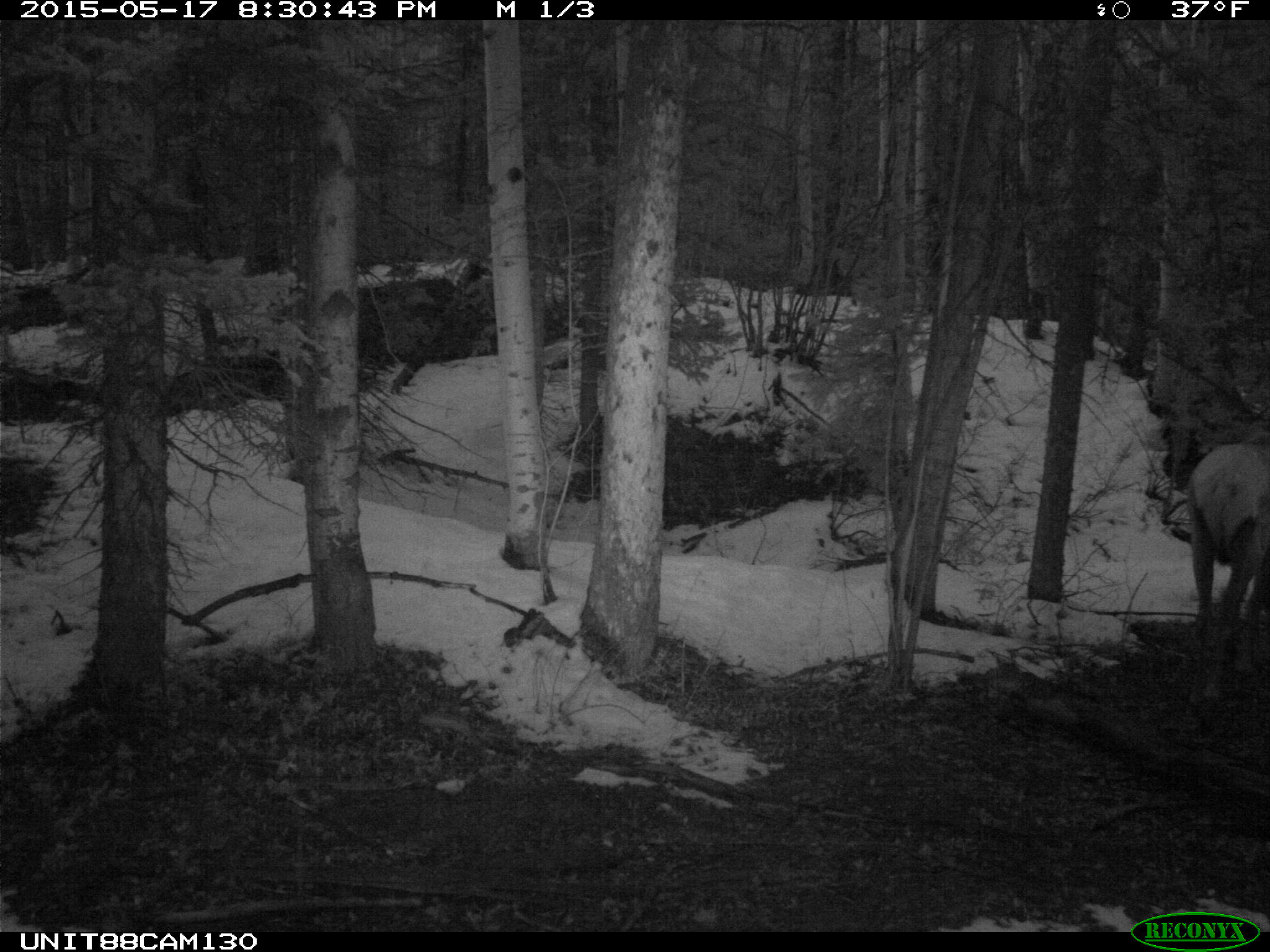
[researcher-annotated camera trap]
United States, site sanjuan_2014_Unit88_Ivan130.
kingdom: Animalia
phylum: Chordata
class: Mammalia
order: Artiodactyla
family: Cervidae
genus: Cervus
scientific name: Cervus elaphus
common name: red deer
Cervus elaphus (red deer).